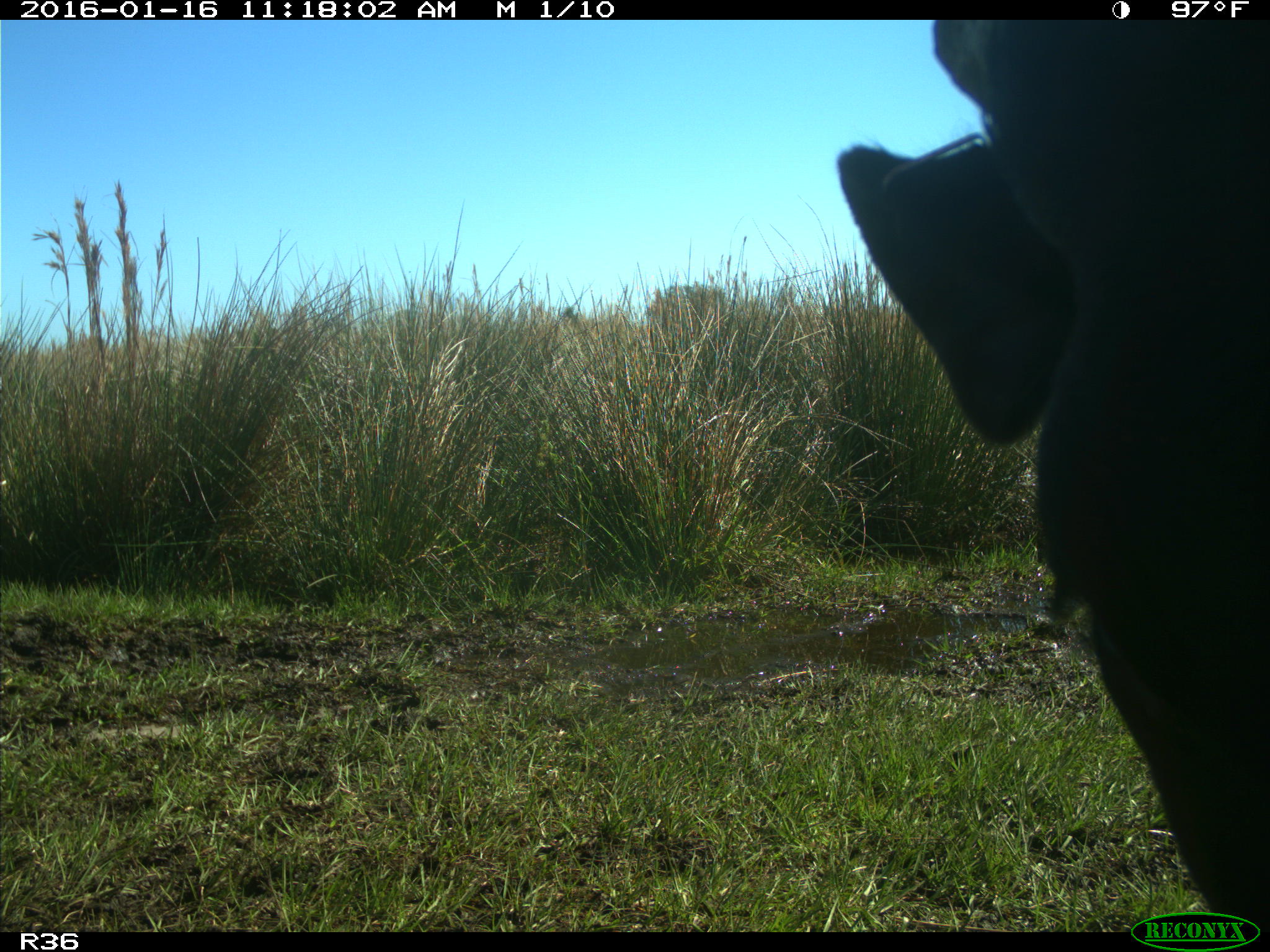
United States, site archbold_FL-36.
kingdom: Animalia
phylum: Chordata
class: Mammalia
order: Artiodactyla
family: Bovidae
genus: Bos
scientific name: Bos taurus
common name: domestic cow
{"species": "Bos taurus (domestic cow)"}